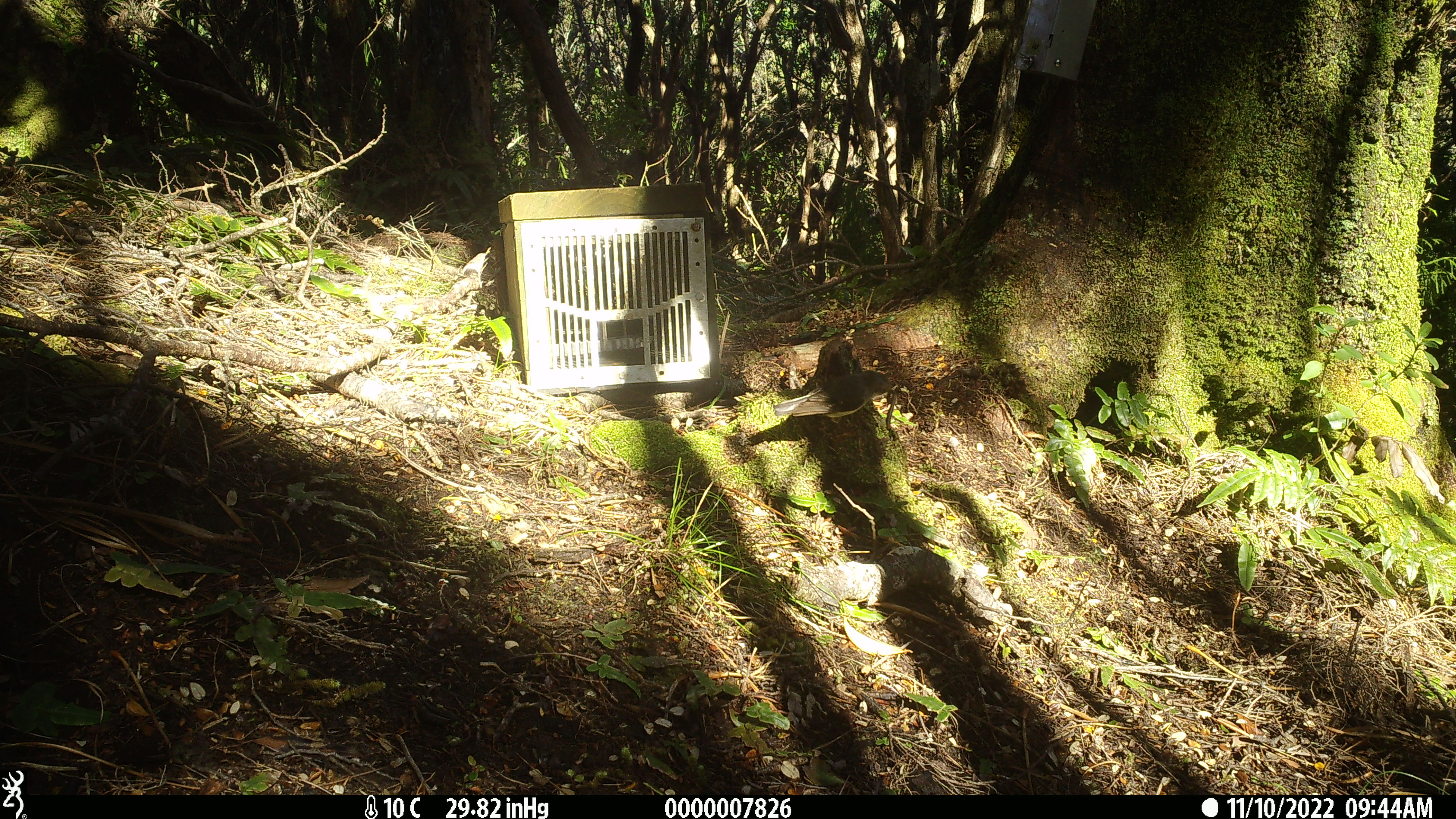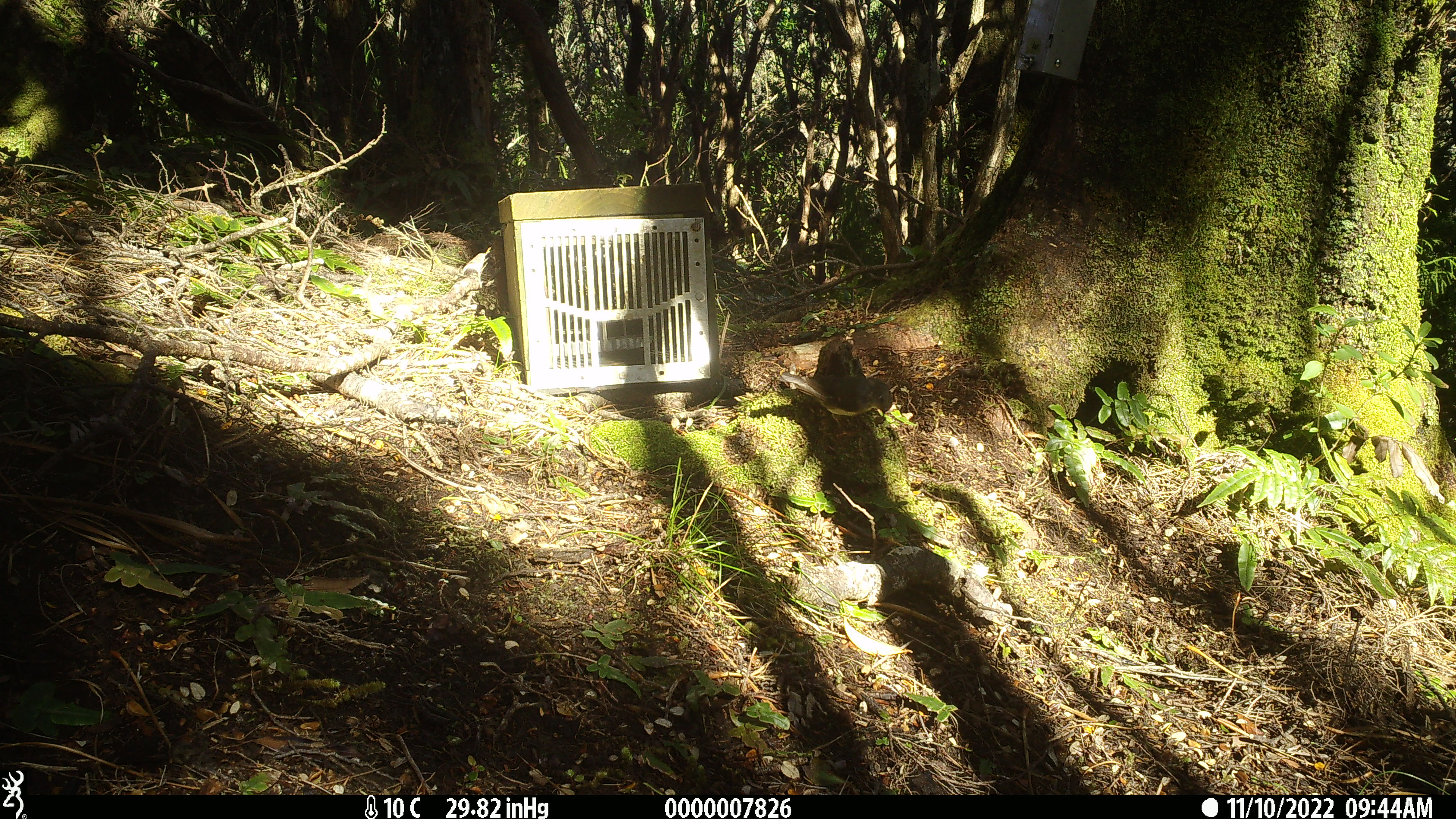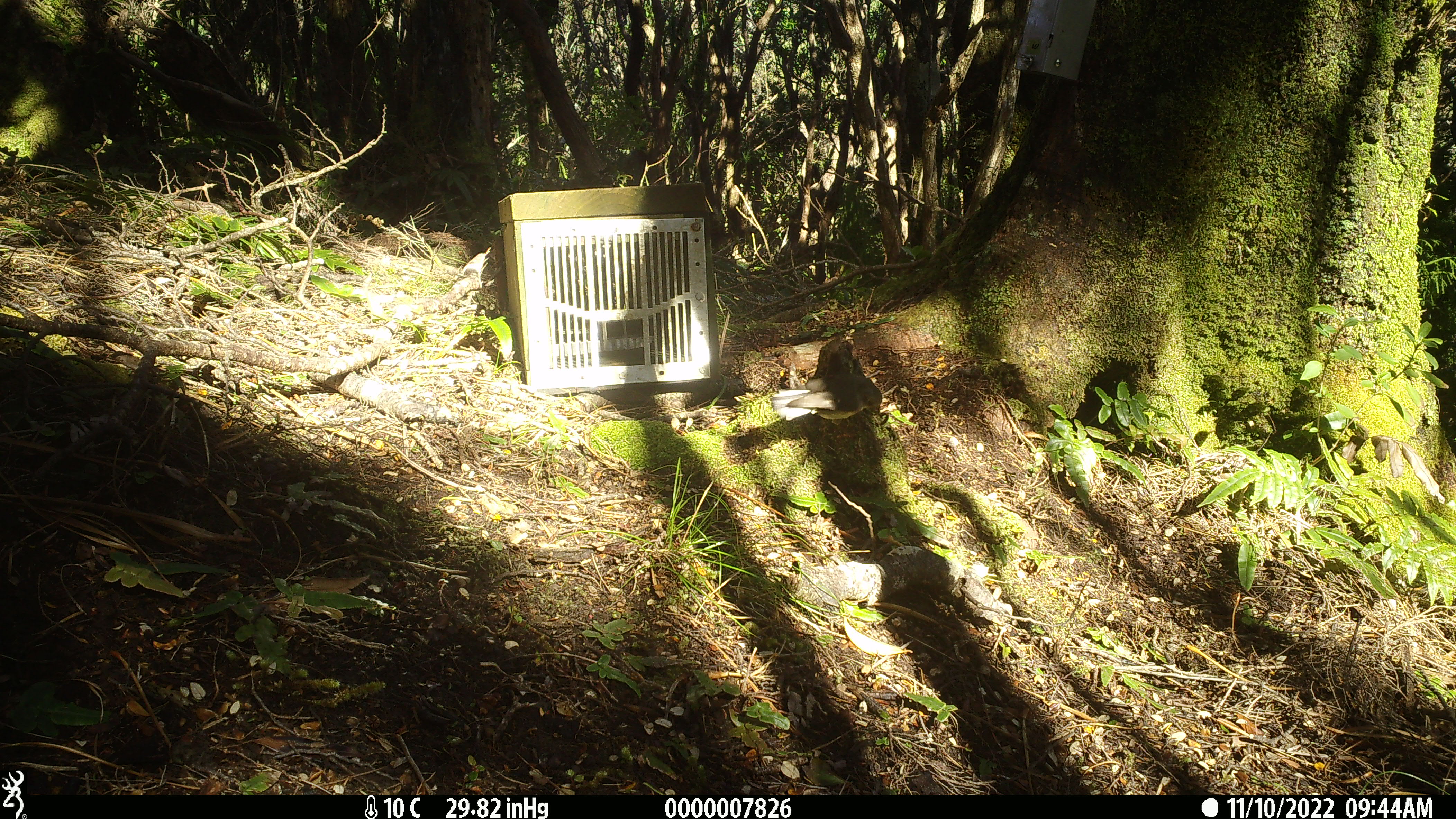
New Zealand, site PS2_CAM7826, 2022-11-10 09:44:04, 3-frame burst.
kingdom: Animalia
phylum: Chordata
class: Aves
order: Passeriformes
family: Petroicidae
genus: Petroica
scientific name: Petroica macrocephala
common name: tomtit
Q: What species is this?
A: Tomtit (Petroica macrocephala).